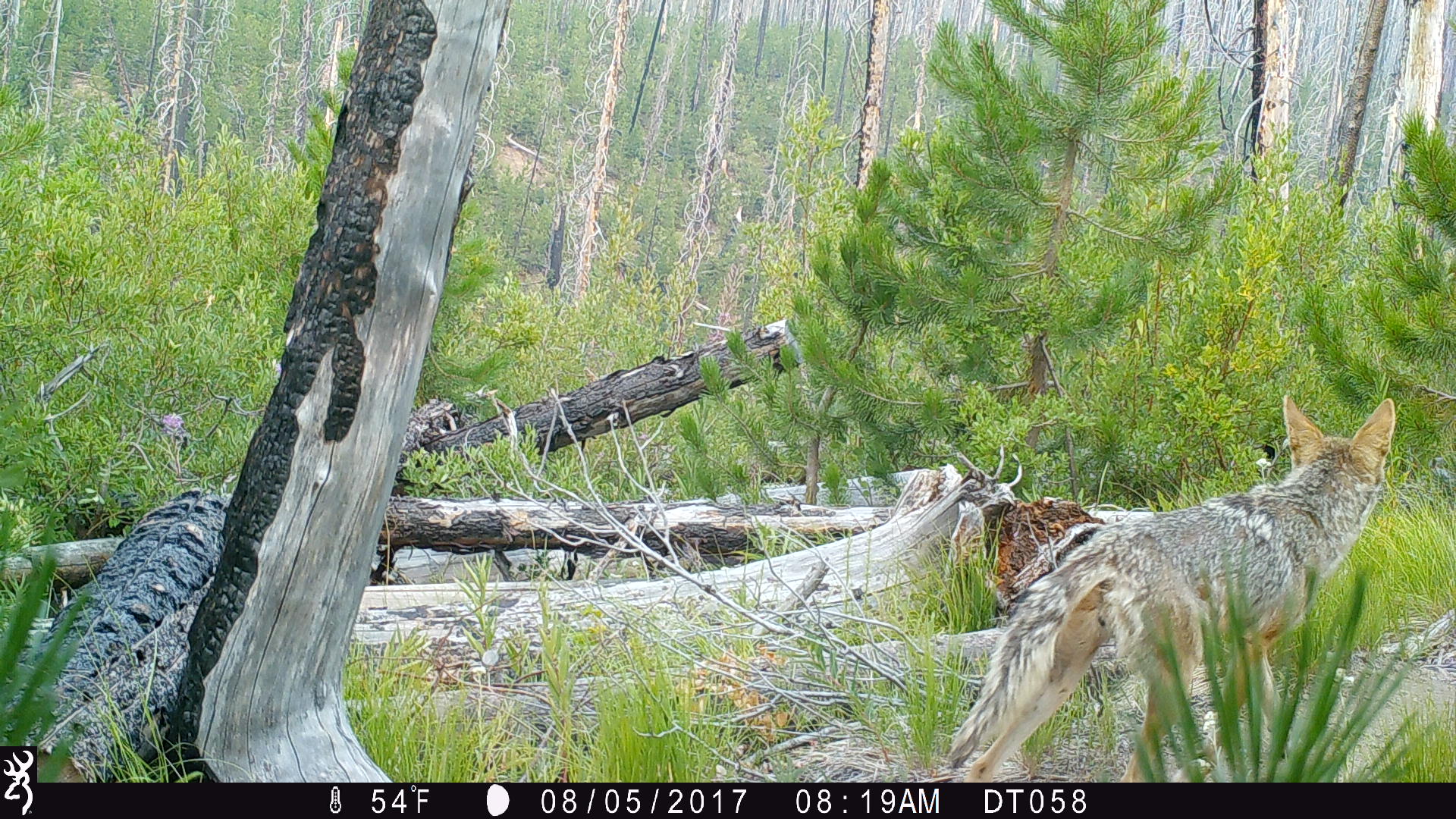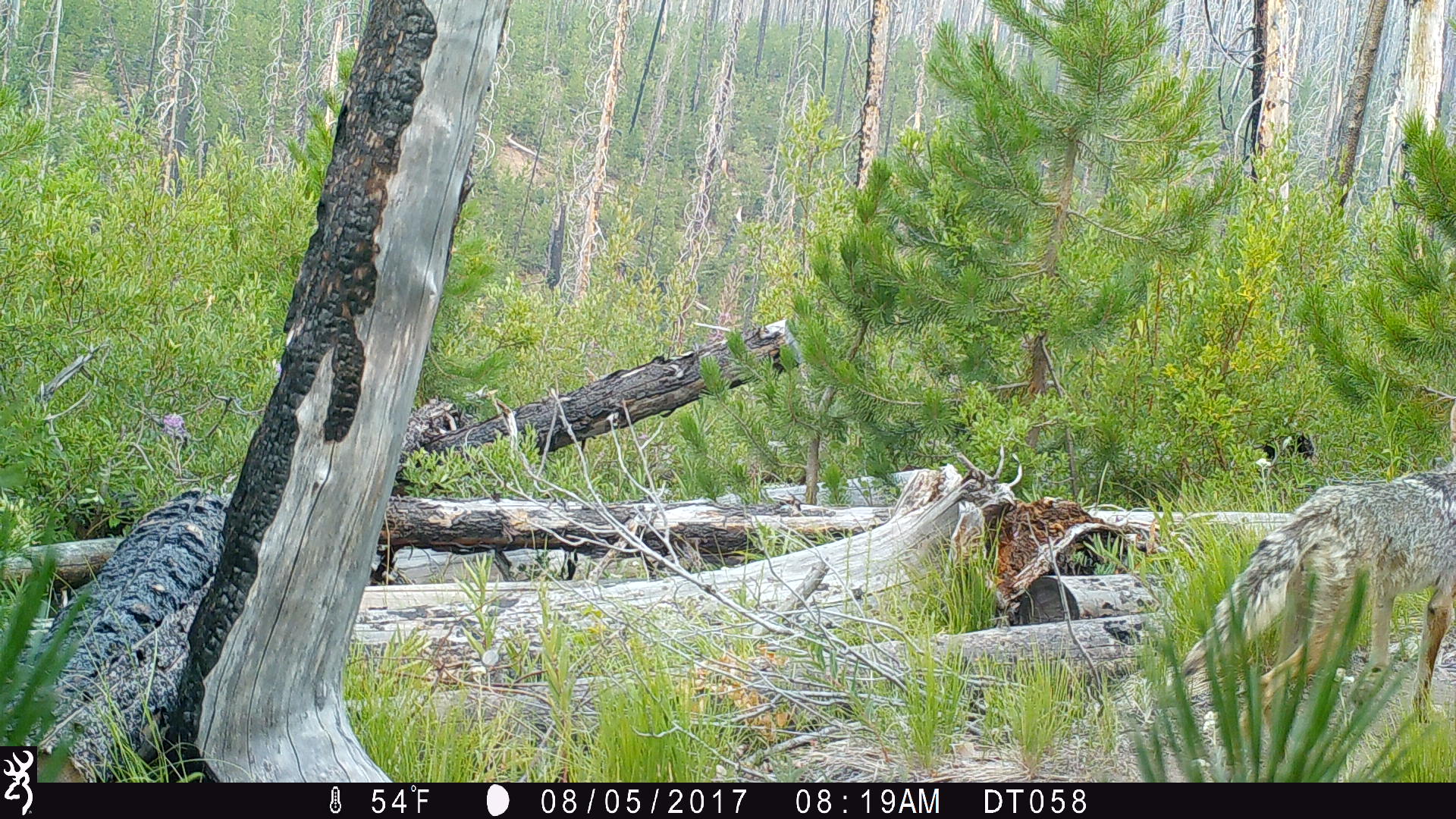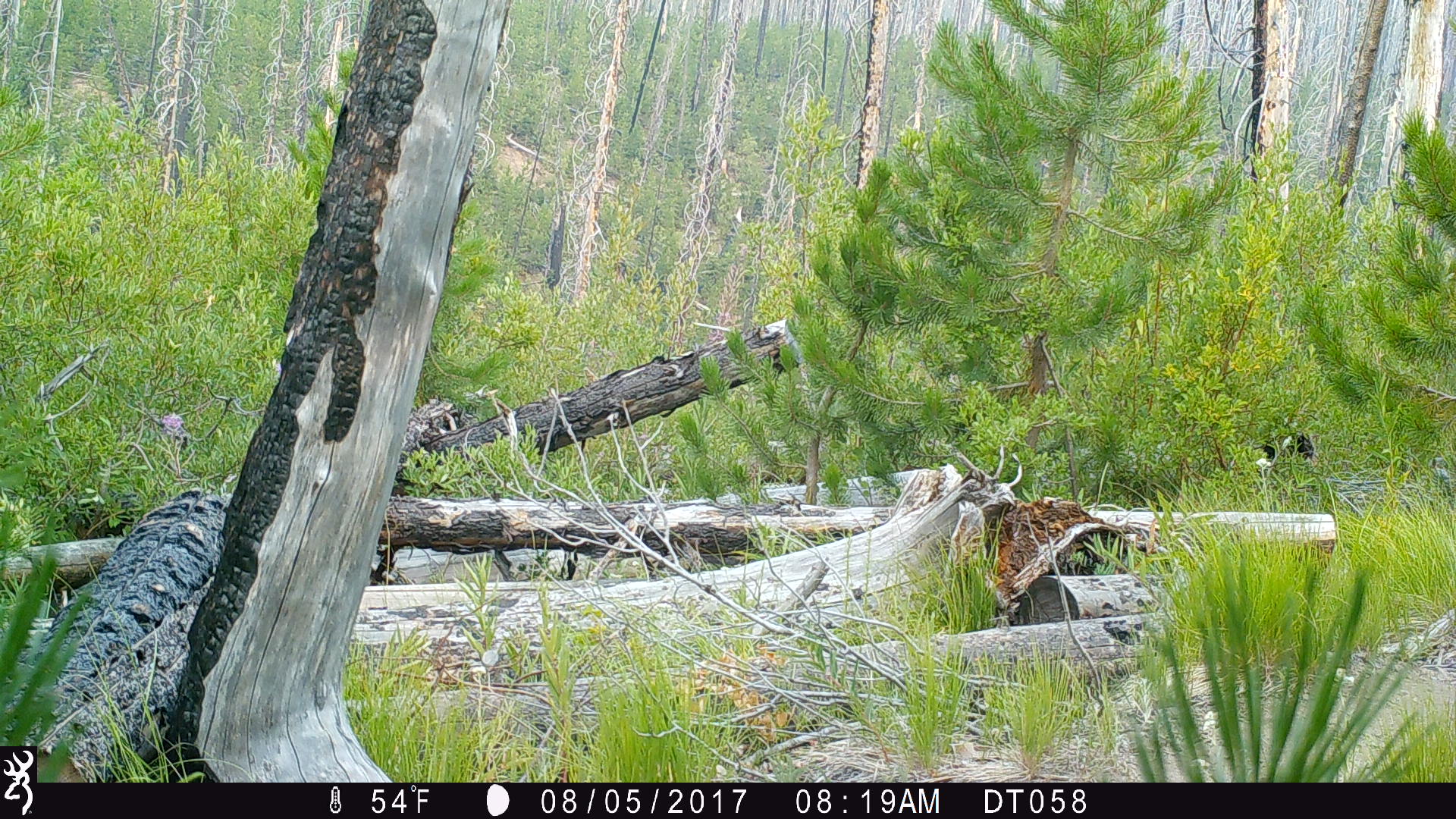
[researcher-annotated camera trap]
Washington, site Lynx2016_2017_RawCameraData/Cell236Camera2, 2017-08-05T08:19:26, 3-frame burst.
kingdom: Animalia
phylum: Chordata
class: Mammalia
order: Carnivora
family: Canidae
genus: Canis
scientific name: Canis latrans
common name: coyote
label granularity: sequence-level